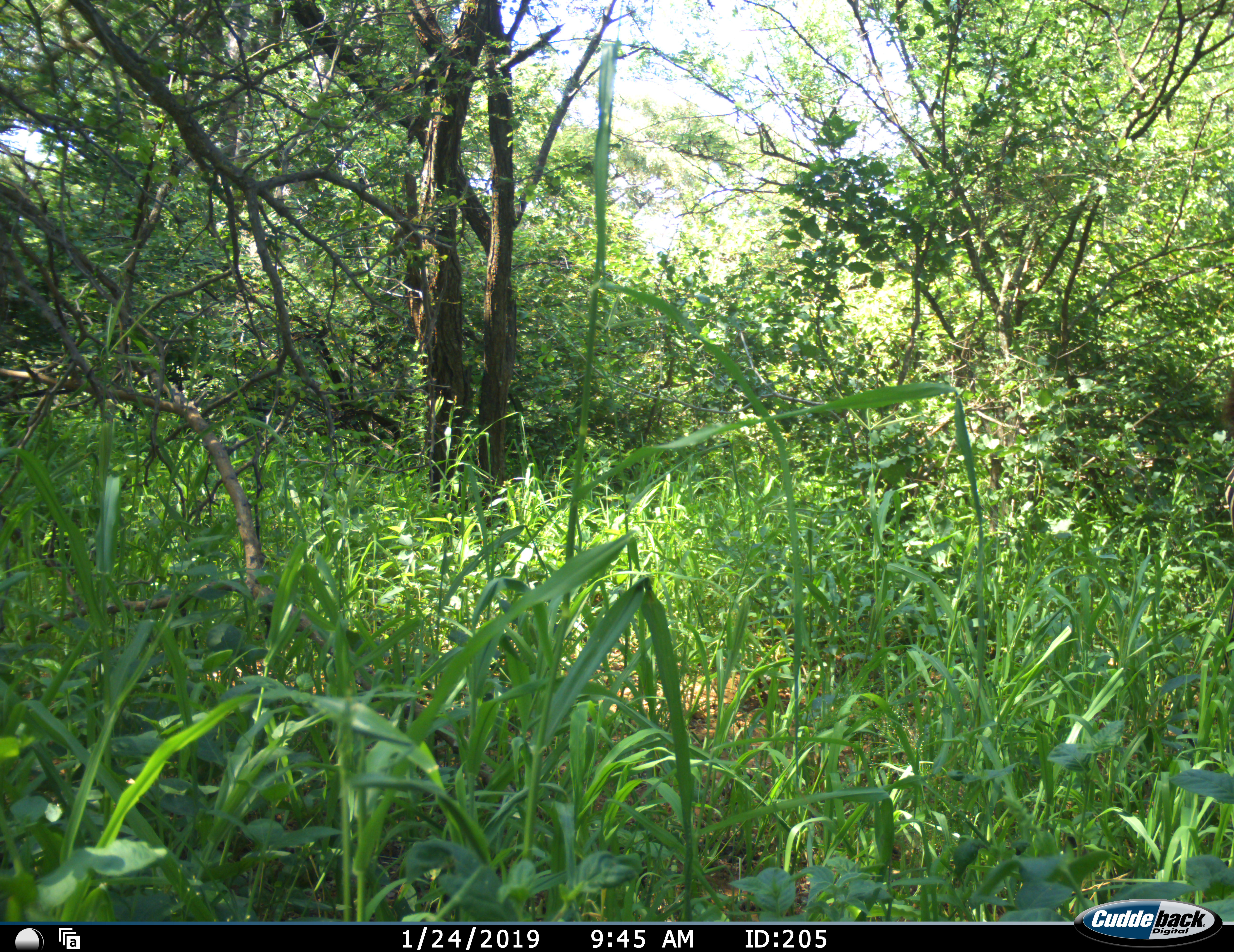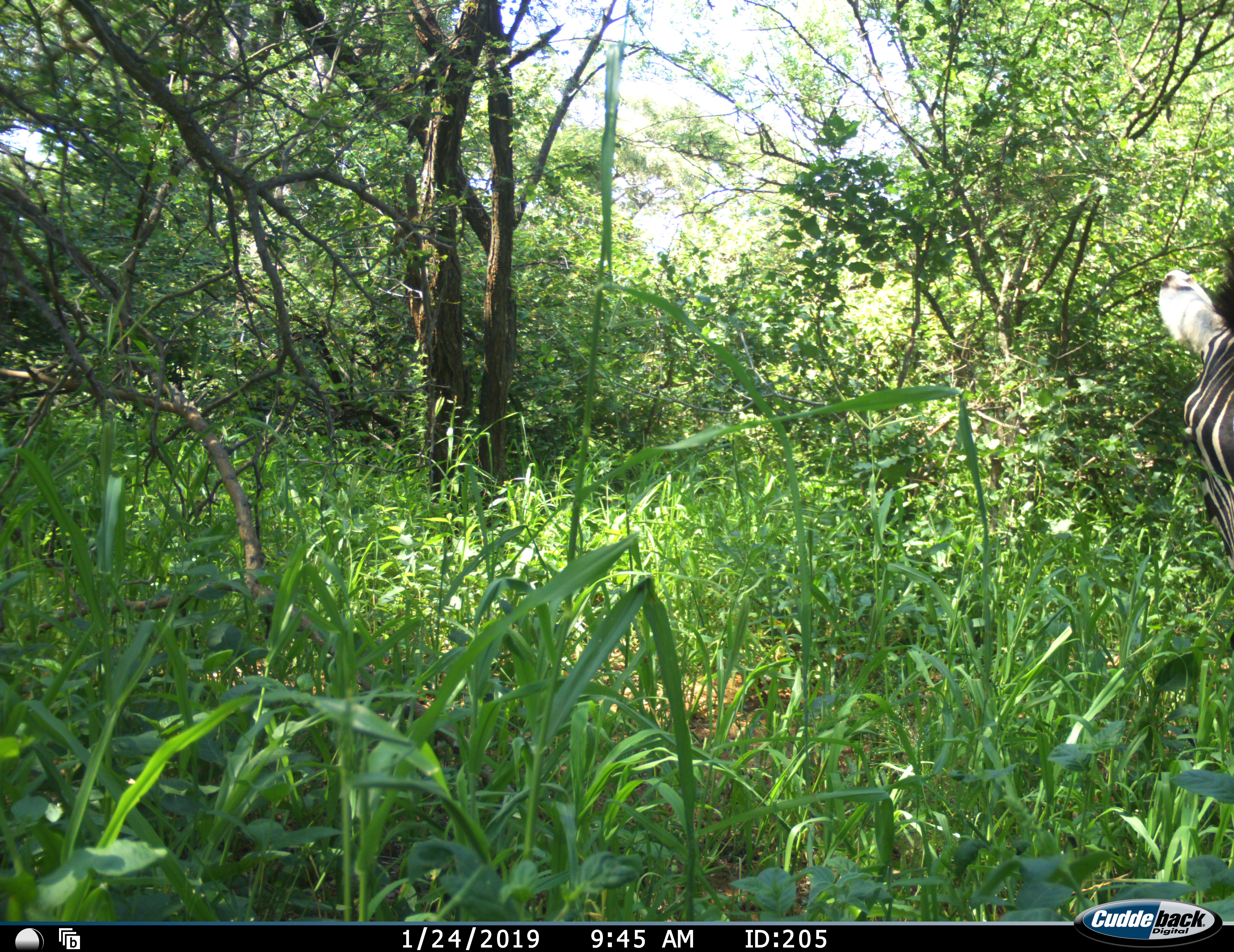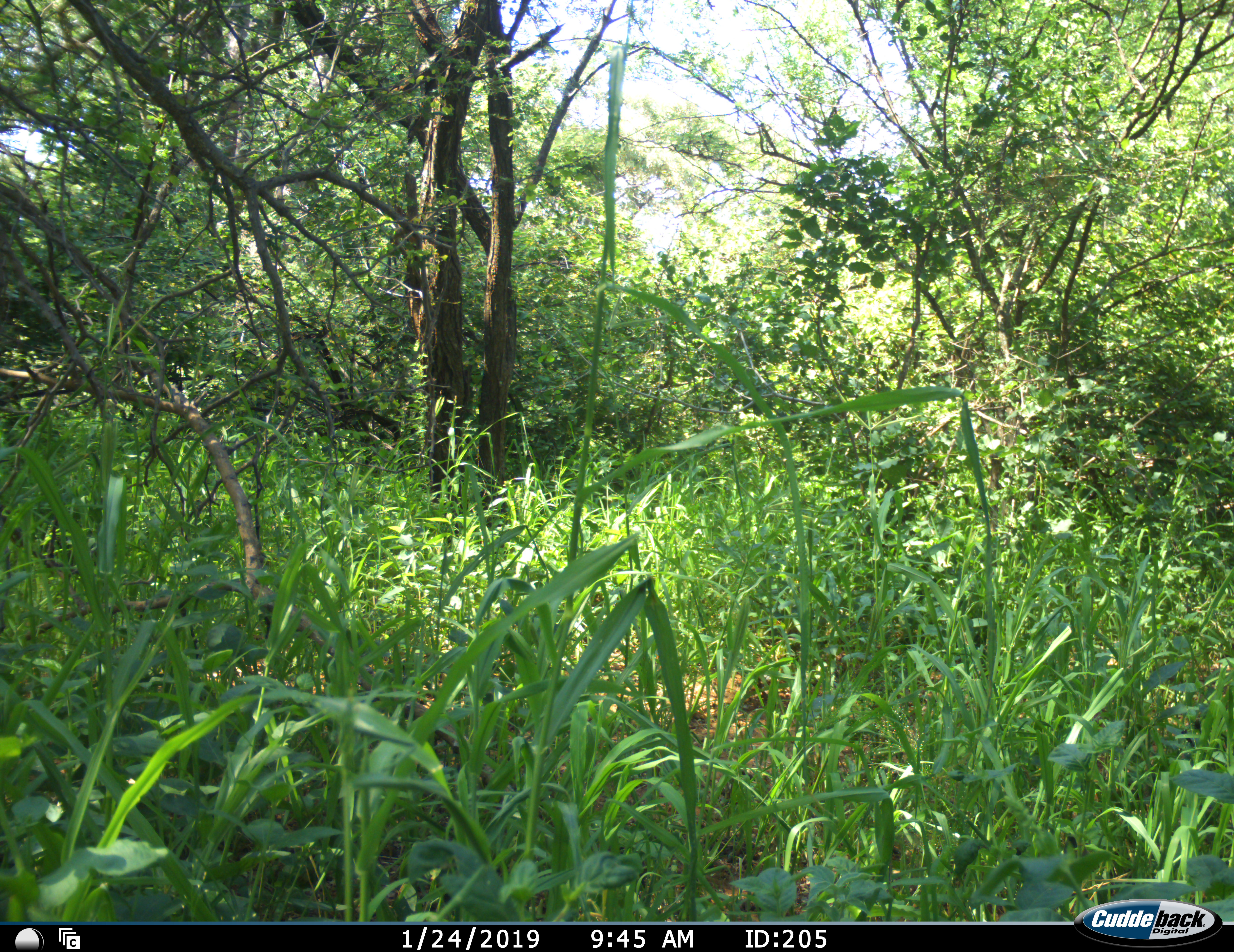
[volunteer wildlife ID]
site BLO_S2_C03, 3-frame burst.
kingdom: Animalia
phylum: Chordata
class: Mammalia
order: Perissodactyla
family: Equidae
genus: Equus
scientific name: Equus quagga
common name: plains zebra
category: zebraplains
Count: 1.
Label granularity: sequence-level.